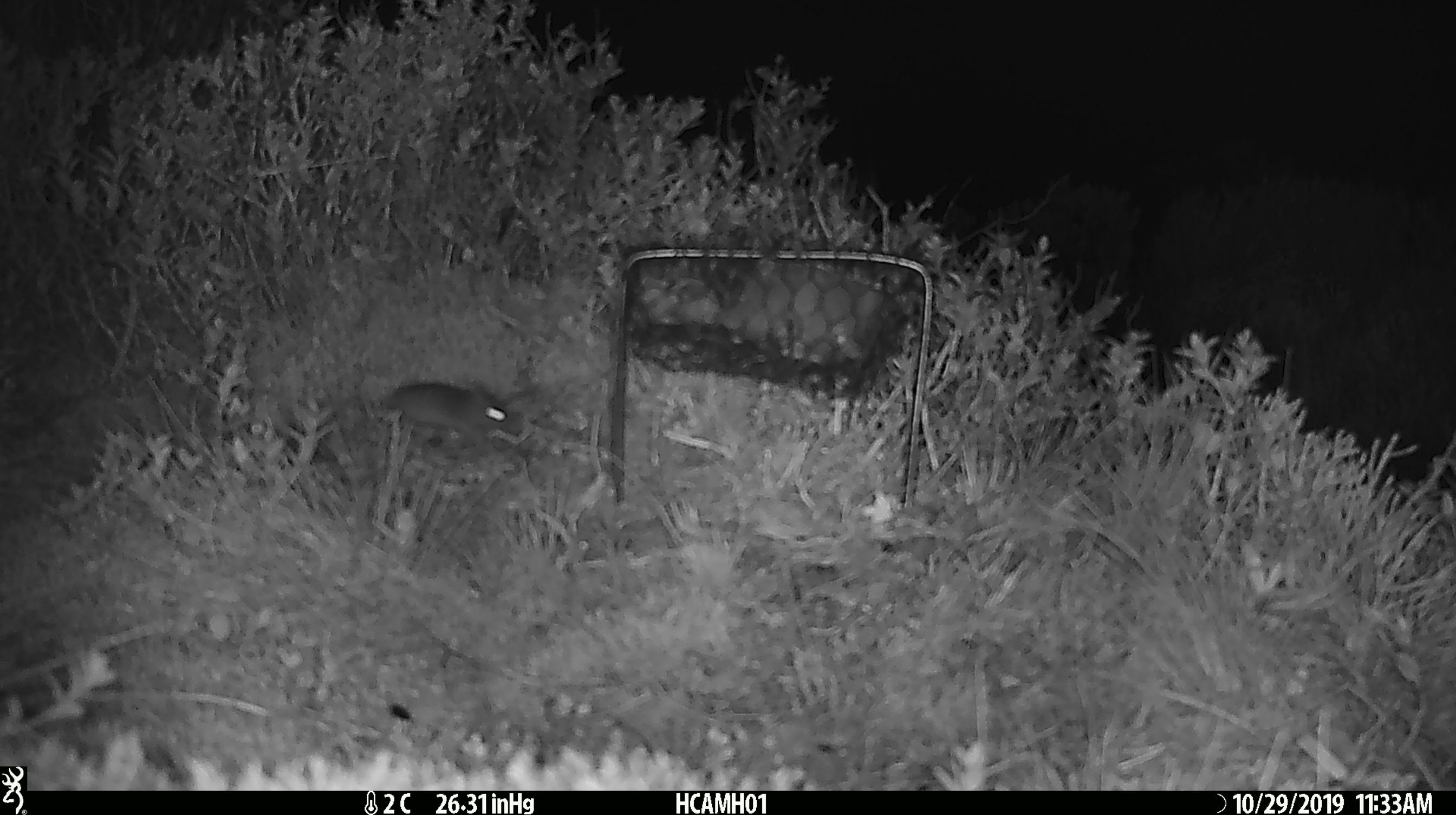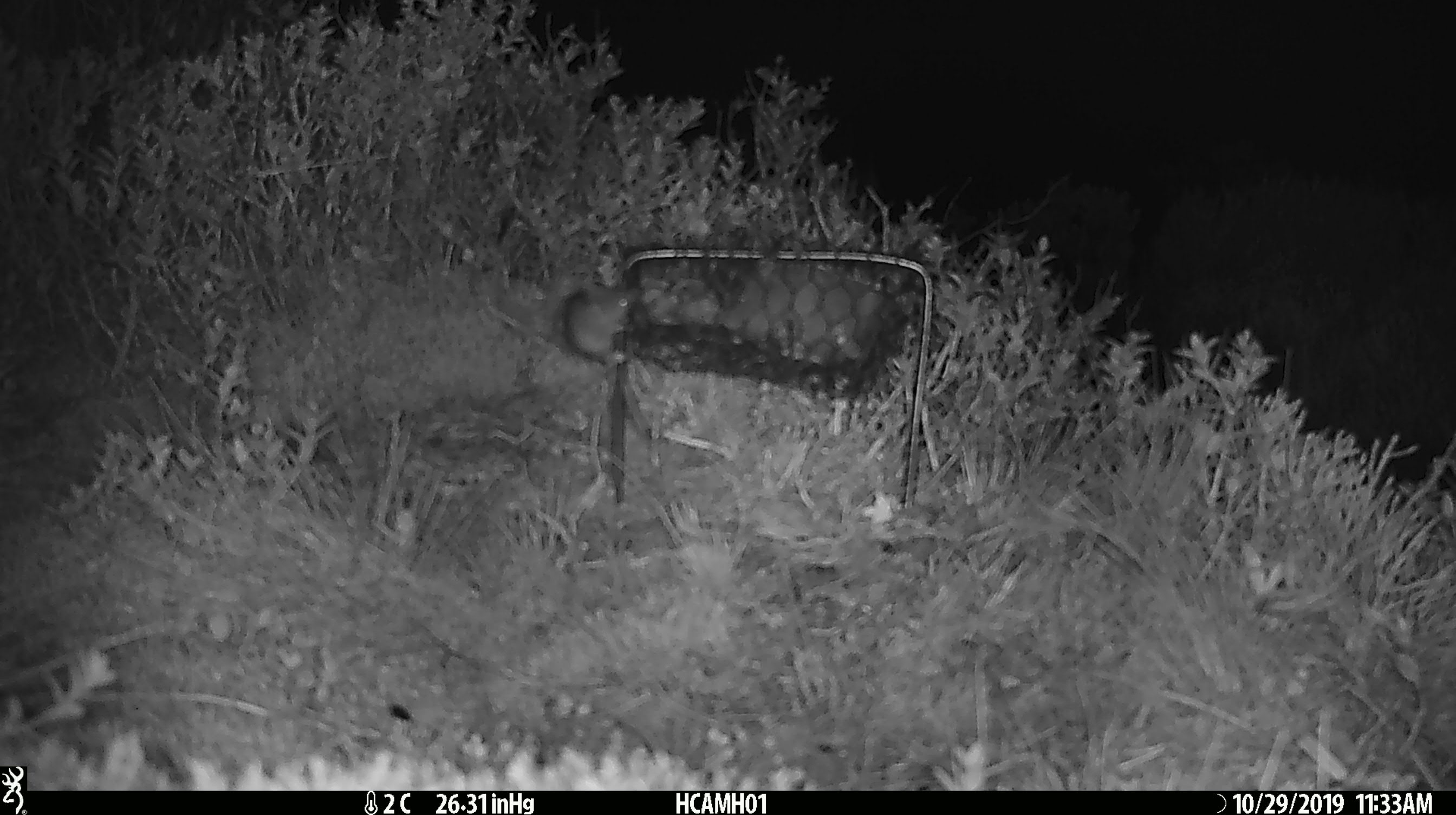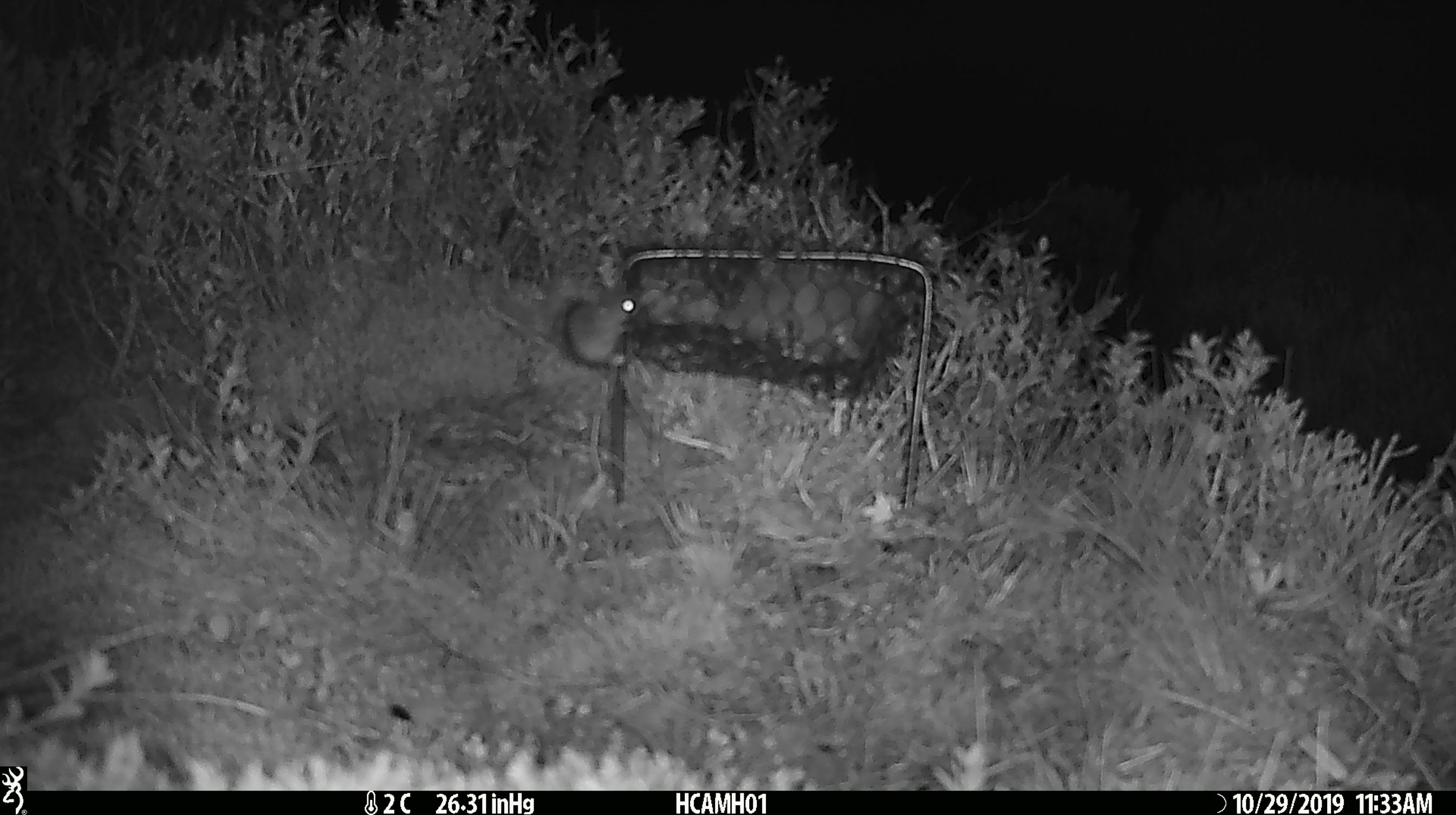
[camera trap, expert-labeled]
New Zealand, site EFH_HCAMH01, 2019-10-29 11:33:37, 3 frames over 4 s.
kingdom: Animalia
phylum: Chordata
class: Mammalia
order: Rodentia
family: Muridae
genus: Mus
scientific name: Mus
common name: mouse